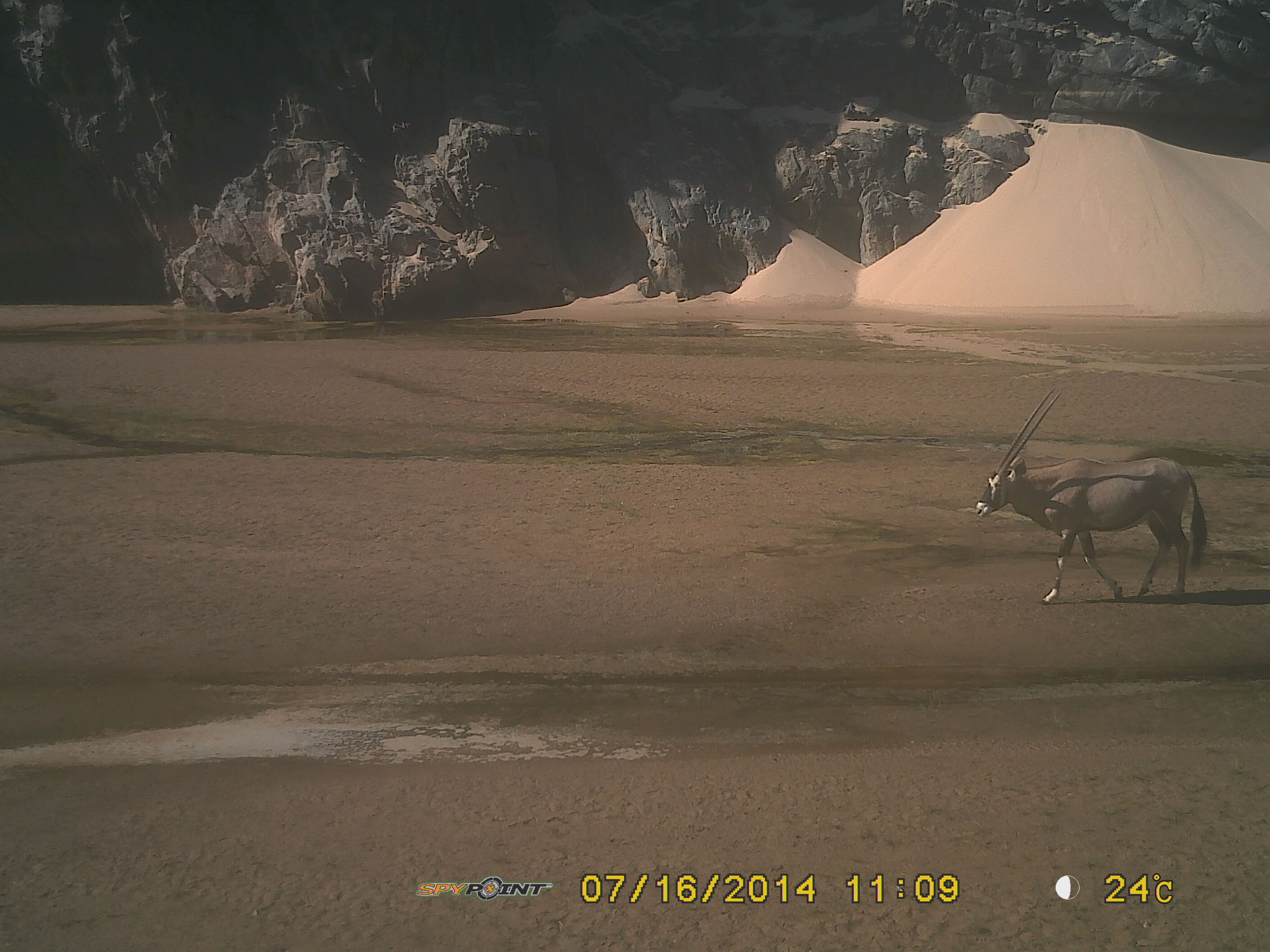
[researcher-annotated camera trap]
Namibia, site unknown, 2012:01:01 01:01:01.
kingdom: Animalia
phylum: Chordata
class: Mammalia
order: Artiodactyla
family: Bovidae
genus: Oryx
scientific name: Oryx gazella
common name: gemsbok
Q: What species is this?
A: Oryx gazella (gemsbok).